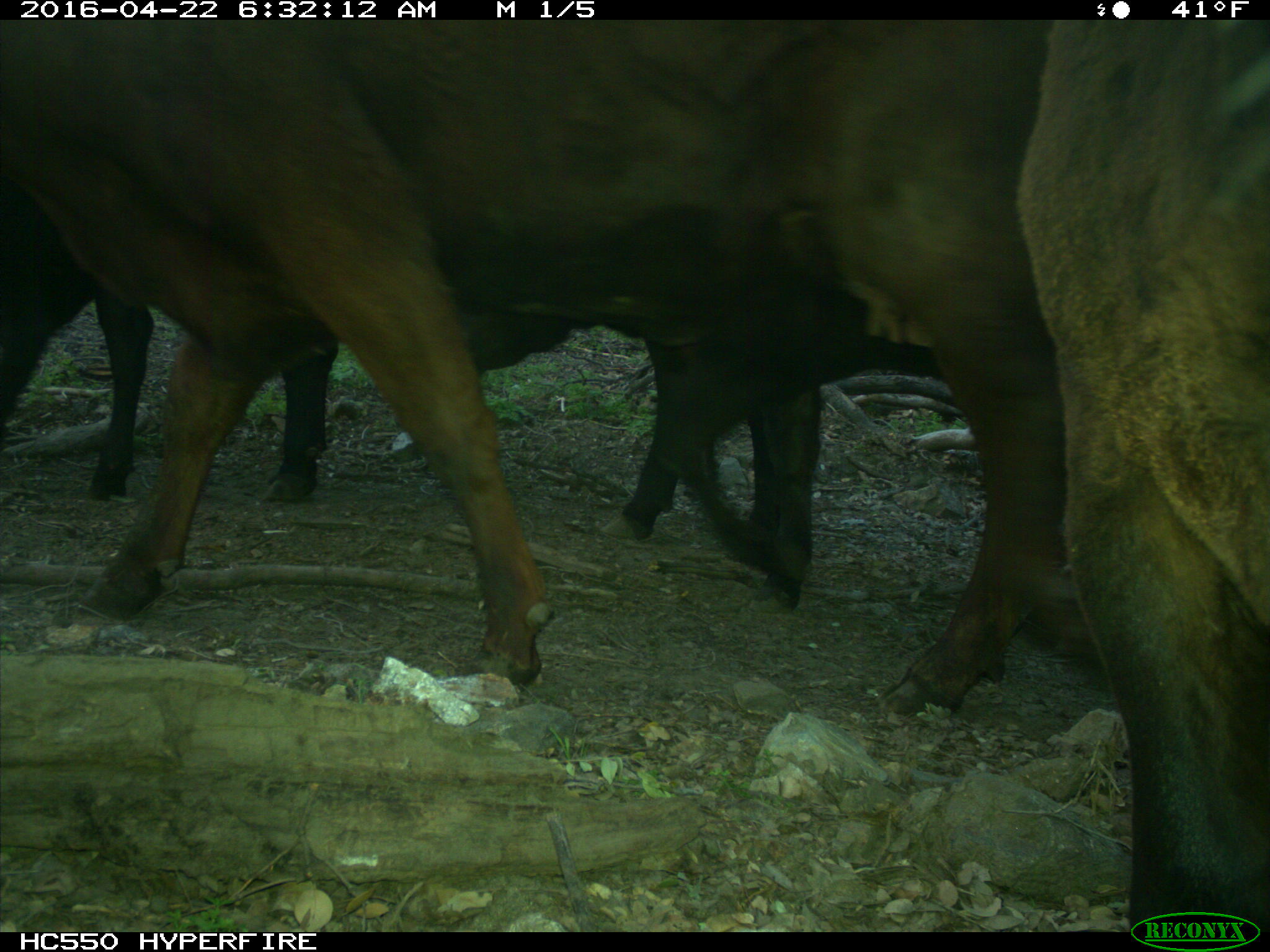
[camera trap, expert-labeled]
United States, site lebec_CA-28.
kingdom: Animalia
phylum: Chordata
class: Mammalia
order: Artiodactyla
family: Bovidae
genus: Bos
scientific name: Bos taurus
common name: domestic cow